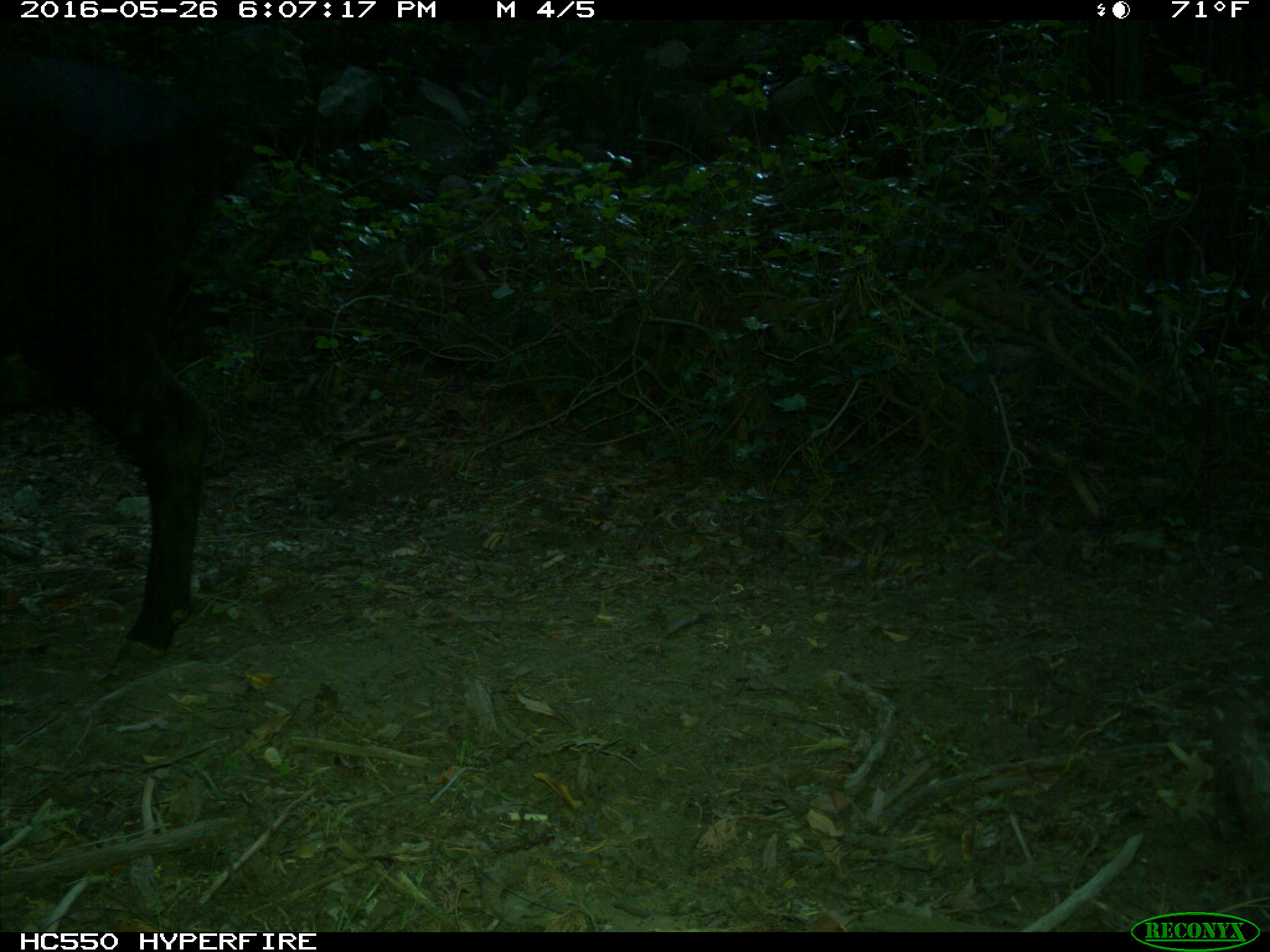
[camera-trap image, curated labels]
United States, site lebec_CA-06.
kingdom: Animalia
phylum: Chordata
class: Mammalia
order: Artiodactyla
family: Bovidae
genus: Bos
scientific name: Bos taurus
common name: domestic cow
Bos taurus (domestic cow).